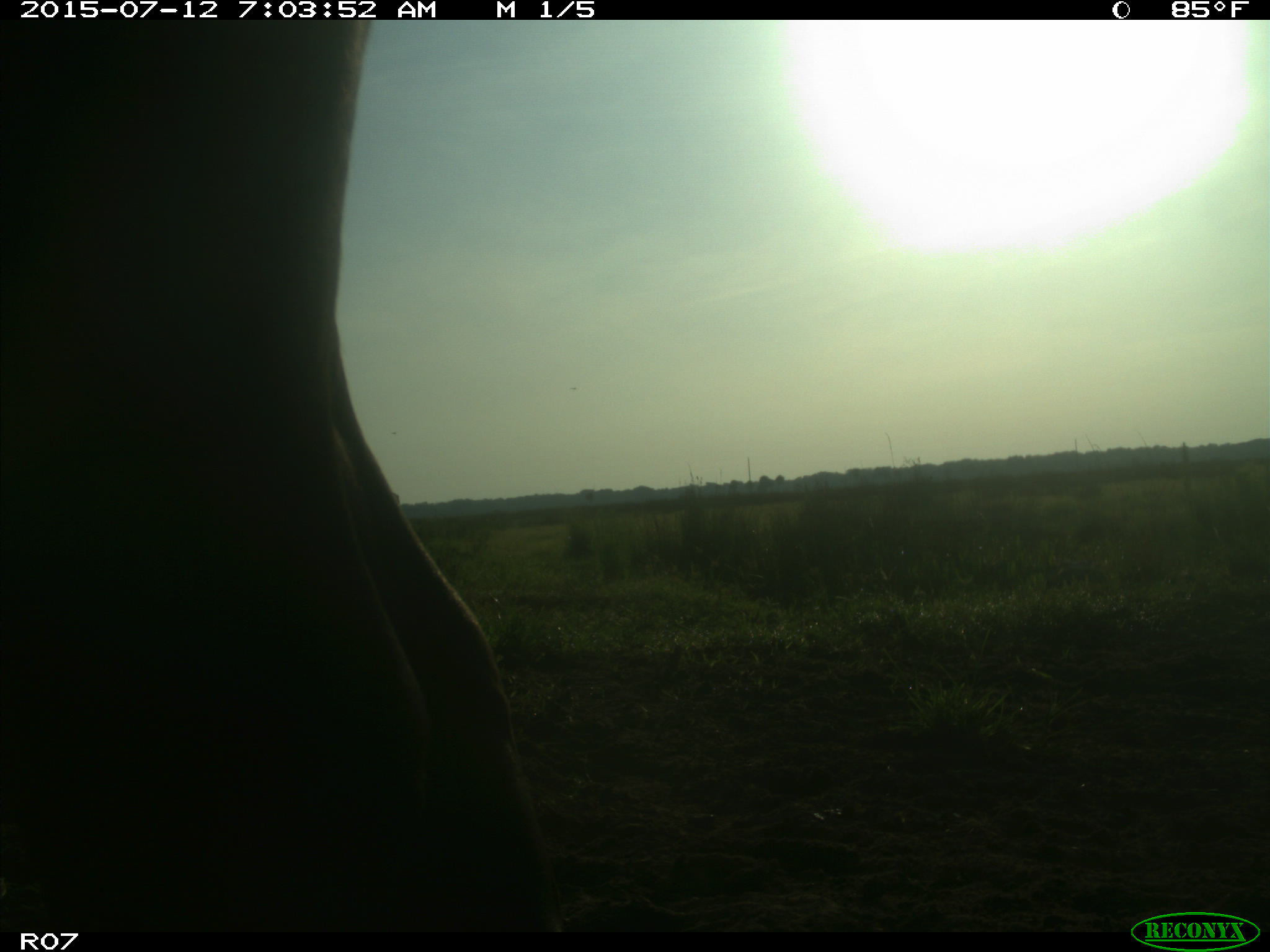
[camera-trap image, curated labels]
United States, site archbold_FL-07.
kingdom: Animalia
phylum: Chordata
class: Mammalia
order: Artiodactyla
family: Bovidae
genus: Bos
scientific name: Bos taurus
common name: domestic cow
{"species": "Bos taurus (domestic cow)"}